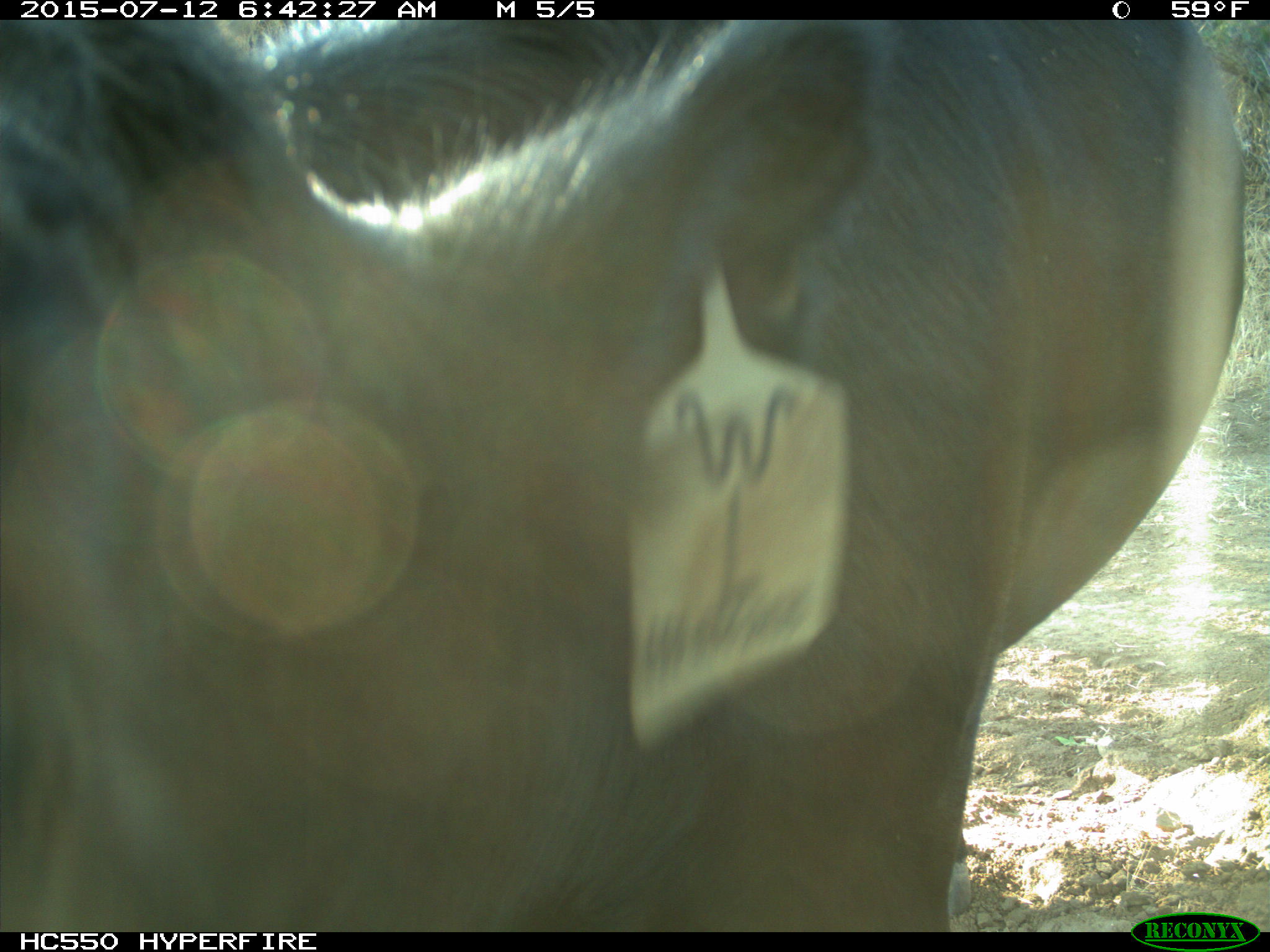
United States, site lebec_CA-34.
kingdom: Animalia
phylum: Chordata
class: Mammalia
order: Artiodactyla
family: Bovidae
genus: Bos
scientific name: Bos taurus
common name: domestic cow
Bos taurus (domestic cow).